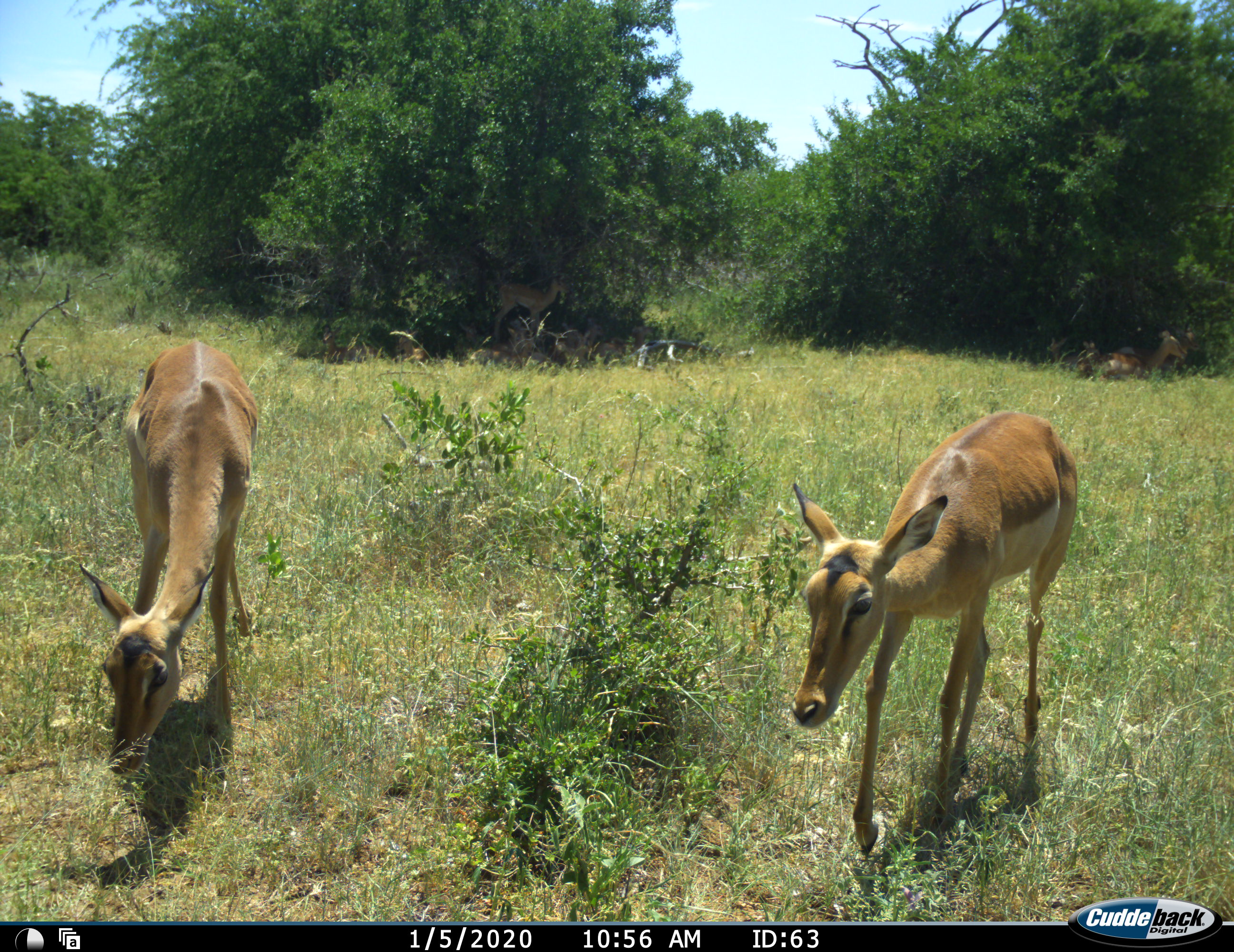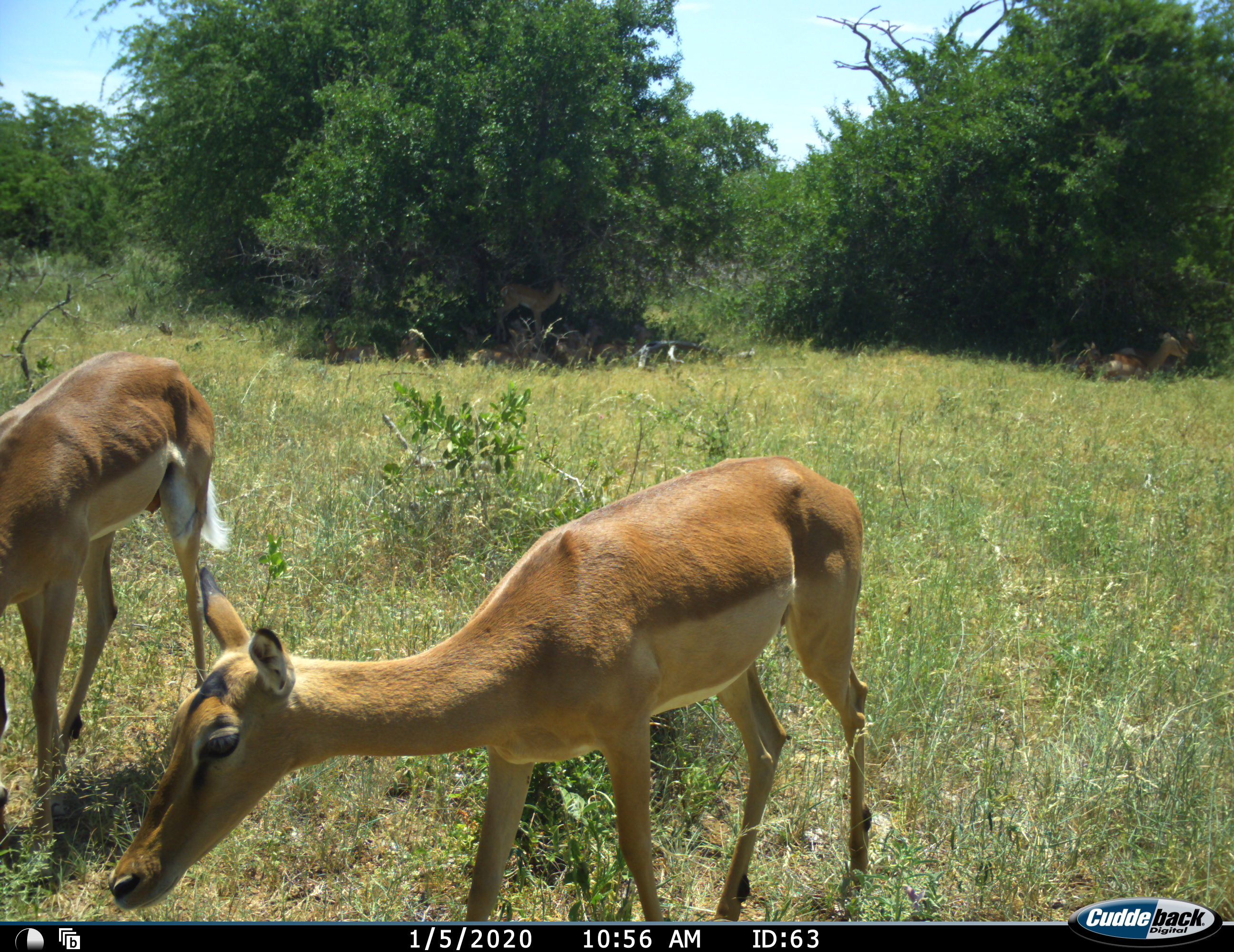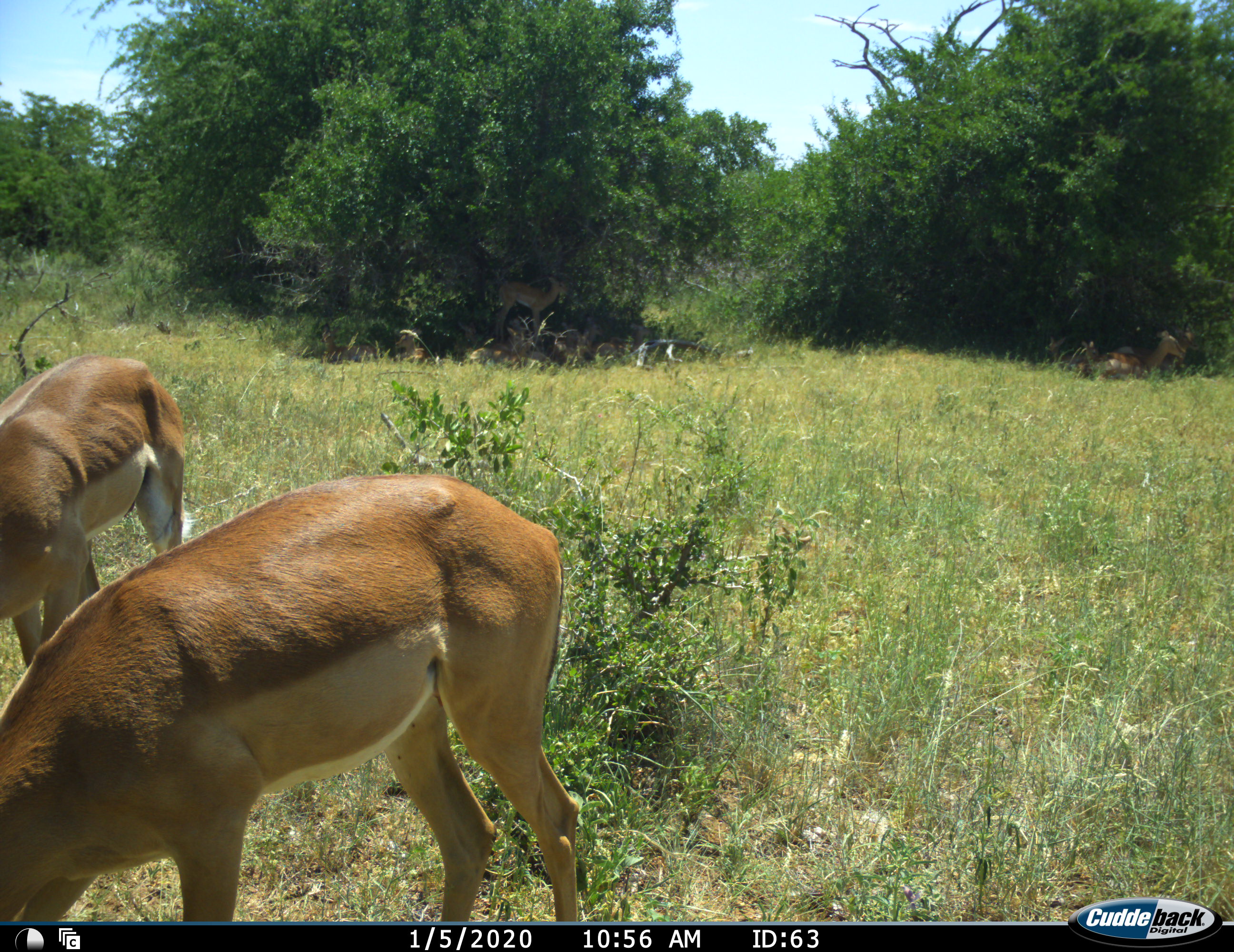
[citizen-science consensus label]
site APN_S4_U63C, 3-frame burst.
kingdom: Animalia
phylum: Chordata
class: Mammalia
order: Artiodactyla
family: Bovidae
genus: Aepyceros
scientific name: Aepyceros melampus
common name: impala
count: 10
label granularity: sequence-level